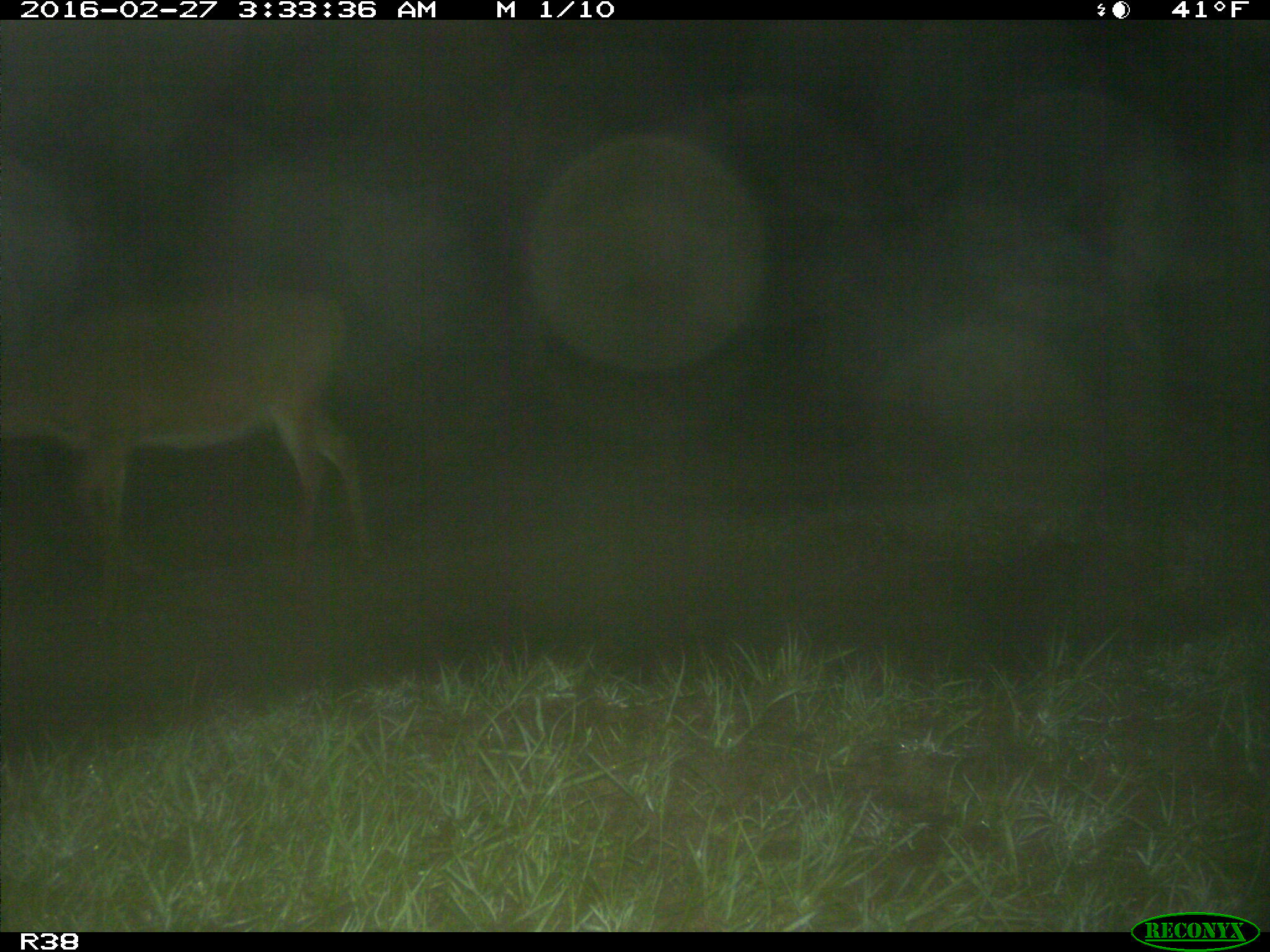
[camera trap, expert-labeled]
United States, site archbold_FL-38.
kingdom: Animalia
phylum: Chordata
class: Mammalia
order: Artiodactyla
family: Cervidae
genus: Odocoileus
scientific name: Odocoileus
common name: deer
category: unidentified deer